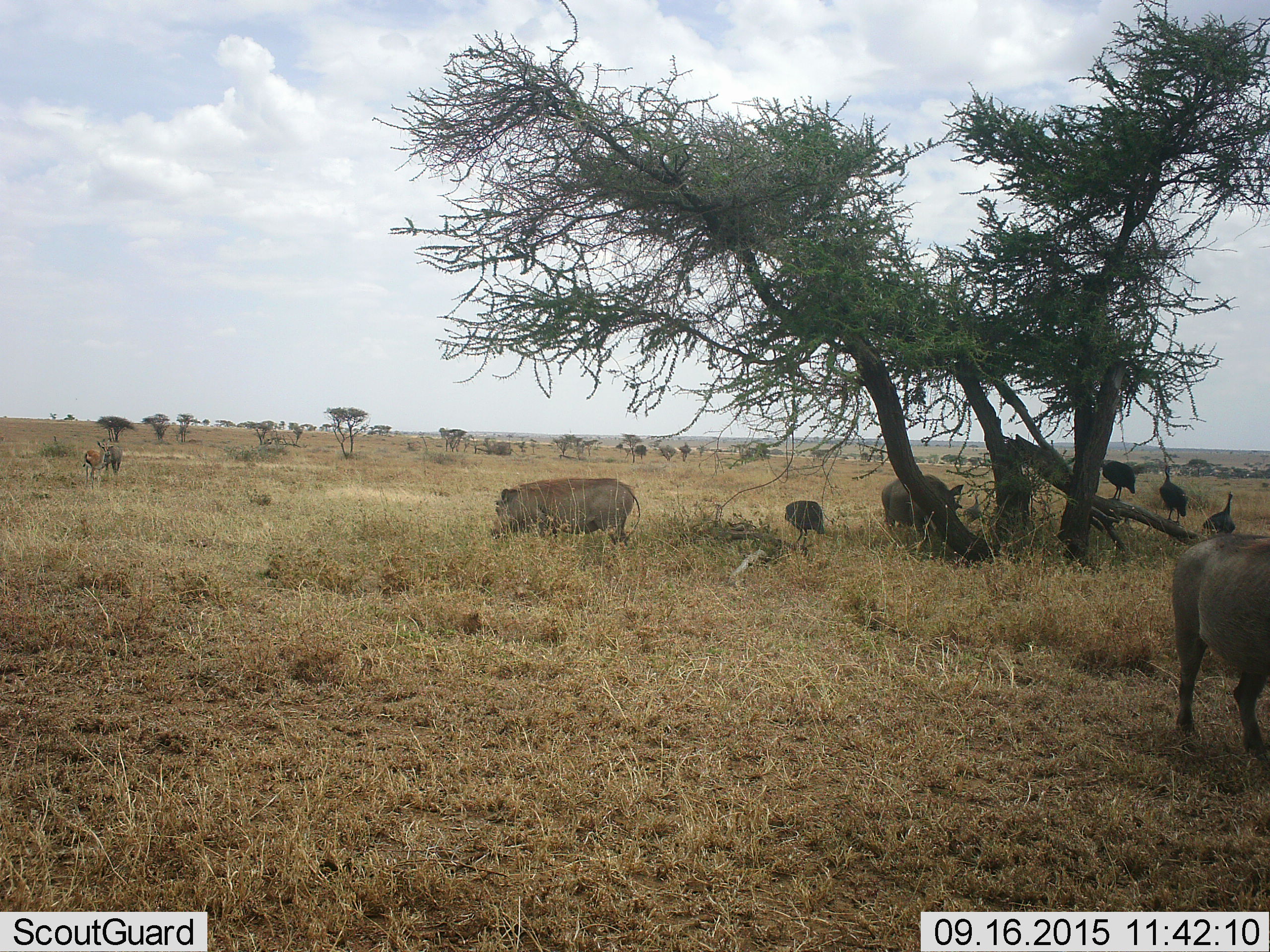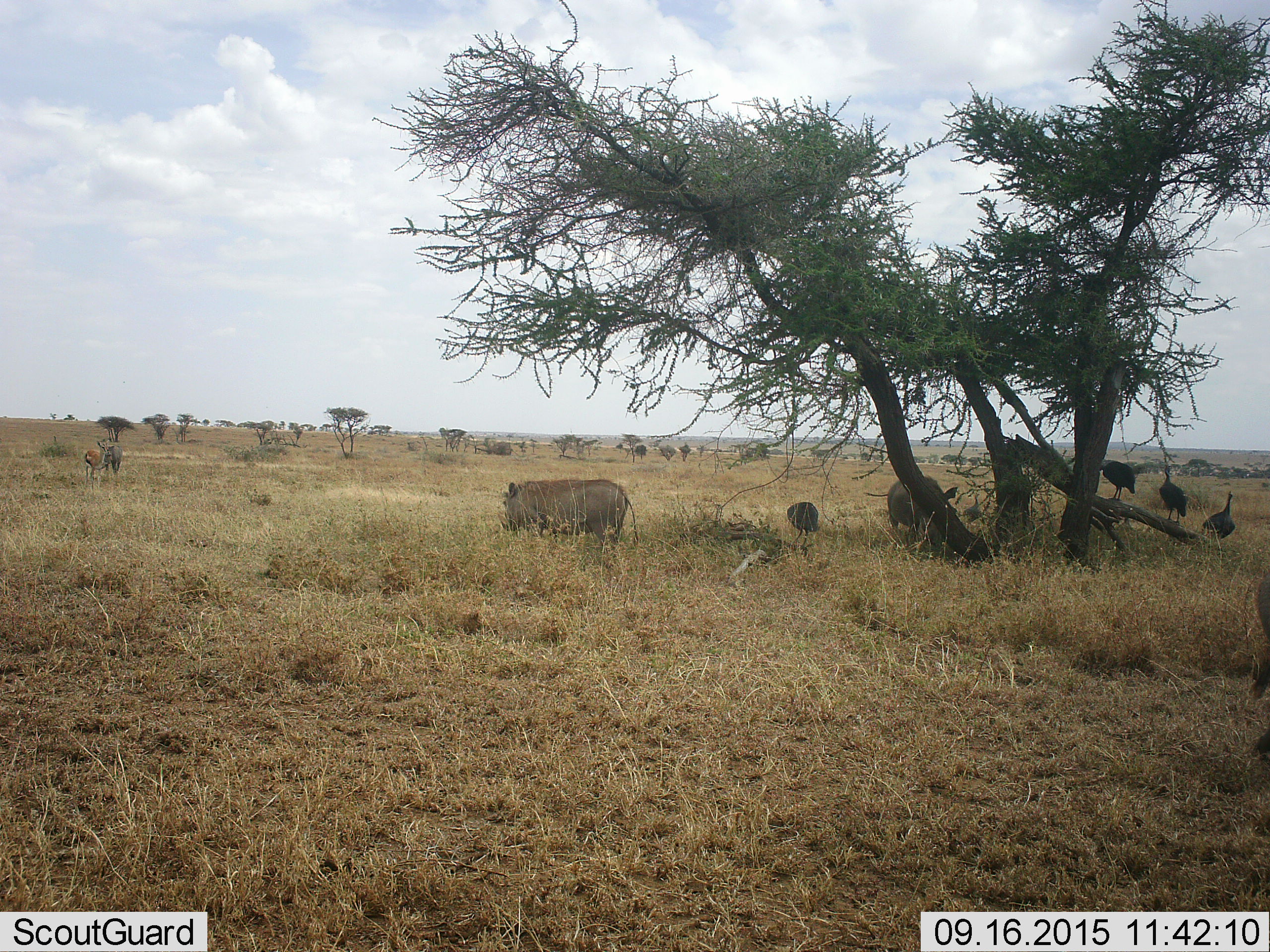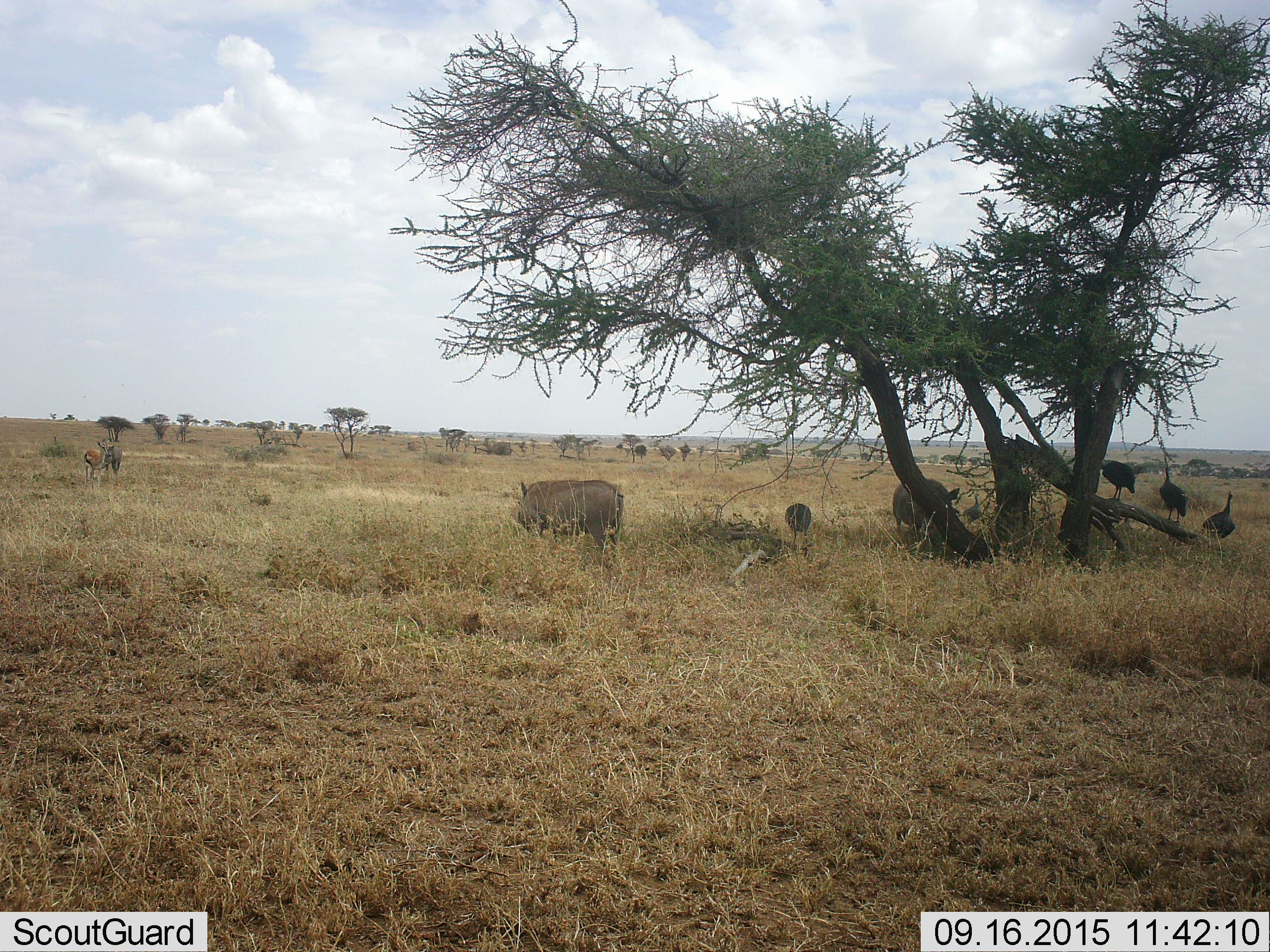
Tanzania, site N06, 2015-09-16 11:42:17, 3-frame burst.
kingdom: Animalia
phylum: Chordata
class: Mammalia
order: Artiodactyla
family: Bovidae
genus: Eudorcas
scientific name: Eudorcas thomsonii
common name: thomson's gazelle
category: gazellethomsons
Gazellethomsons (thomson's gazelle) (Eudorcas thomsonii), count 1. Behavior (volunteer vote fractions): standing 75%, resting 0%, moving 25%, interacting 0%. Young present (vote fraction): 0%. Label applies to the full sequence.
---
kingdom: Animalia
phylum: Chordata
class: Aves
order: Galliformes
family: Numididae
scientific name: Numididae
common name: guinea fowl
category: guineafowl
Guineafowl (guinea fowl) (Numididae), count 5. Behavior (volunteer vote fractions): standing 100%, resting 0%, moving 0%, interacting 0%. Young present (vote fraction): 0%. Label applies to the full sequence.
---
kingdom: Animalia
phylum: Chordata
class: Mammalia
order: Artiodactyla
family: Suidae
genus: Phacochoerus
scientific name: Phacochoerus africanus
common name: warthog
Warthog (Phacochoerus africanus), count 4. Behavior (volunteer vote fractions): standing 50%, resting 0%, moving 50%, interacting 0%. Young present (vote fraction): 12%. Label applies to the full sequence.